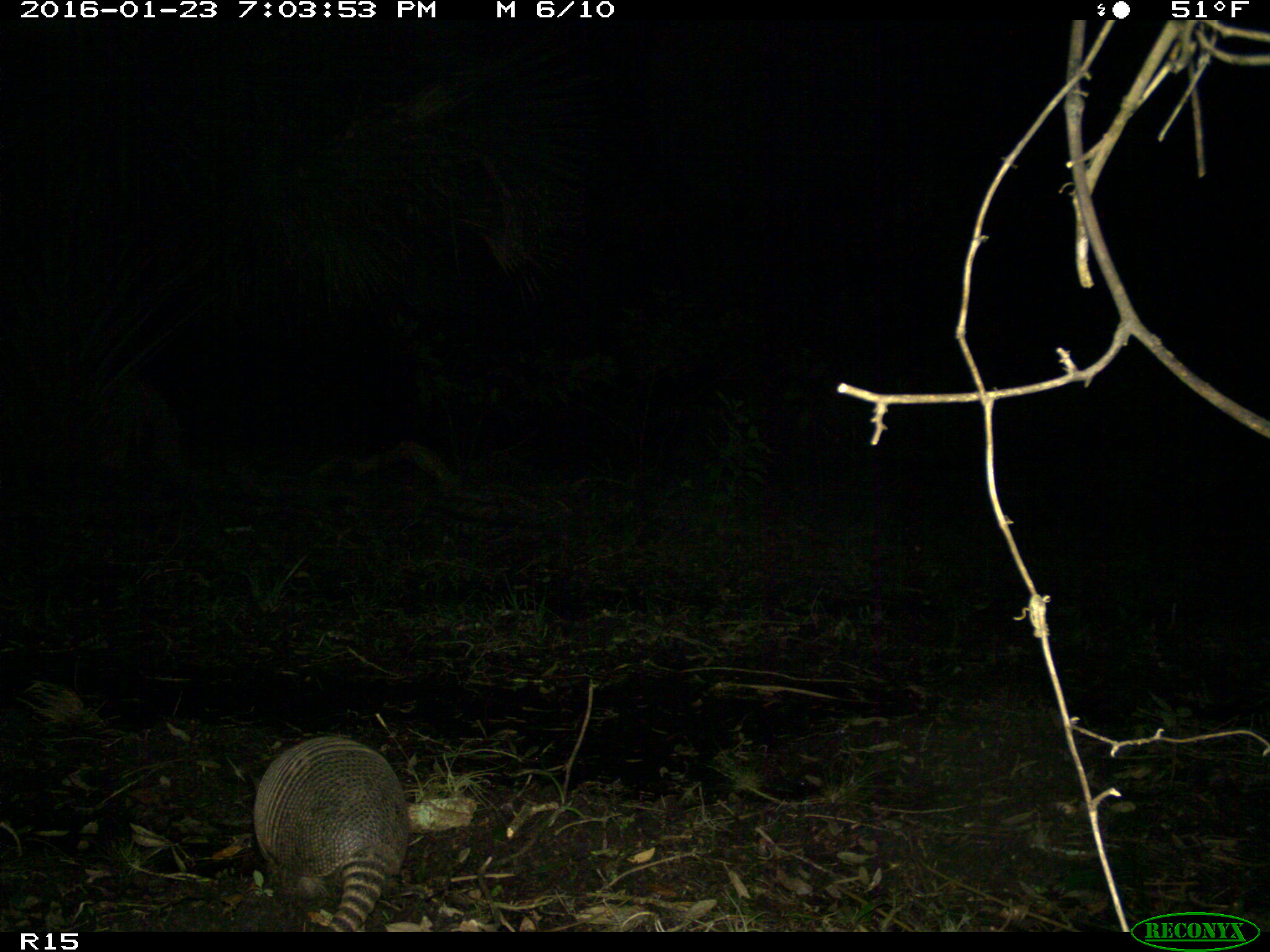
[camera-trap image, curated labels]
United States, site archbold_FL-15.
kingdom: Animalia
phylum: Chordata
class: Mammalia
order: Cingulata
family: Dasypodidae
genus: Dasypus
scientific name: Dasypus novemcinctus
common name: nine-banded armadillo